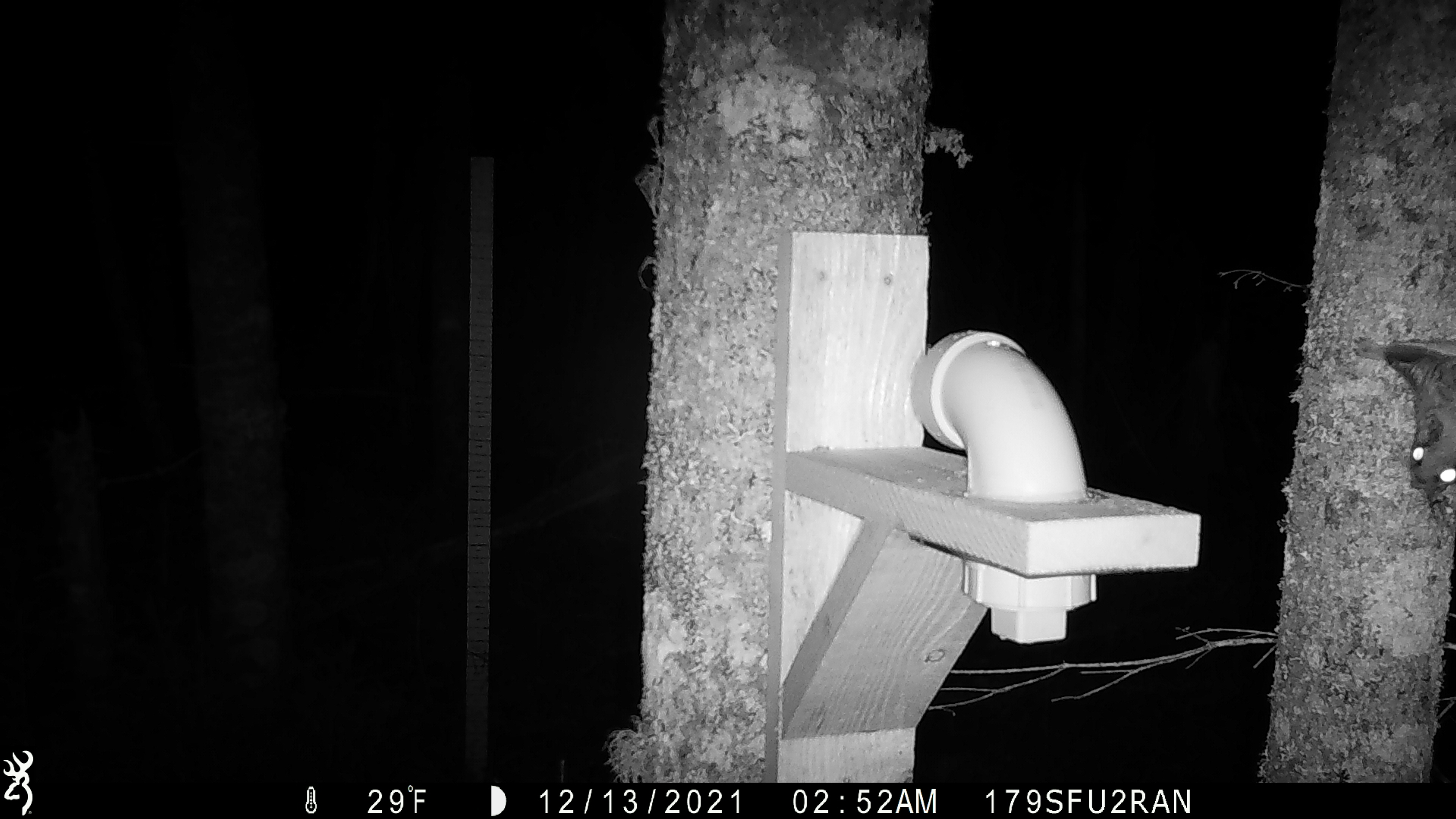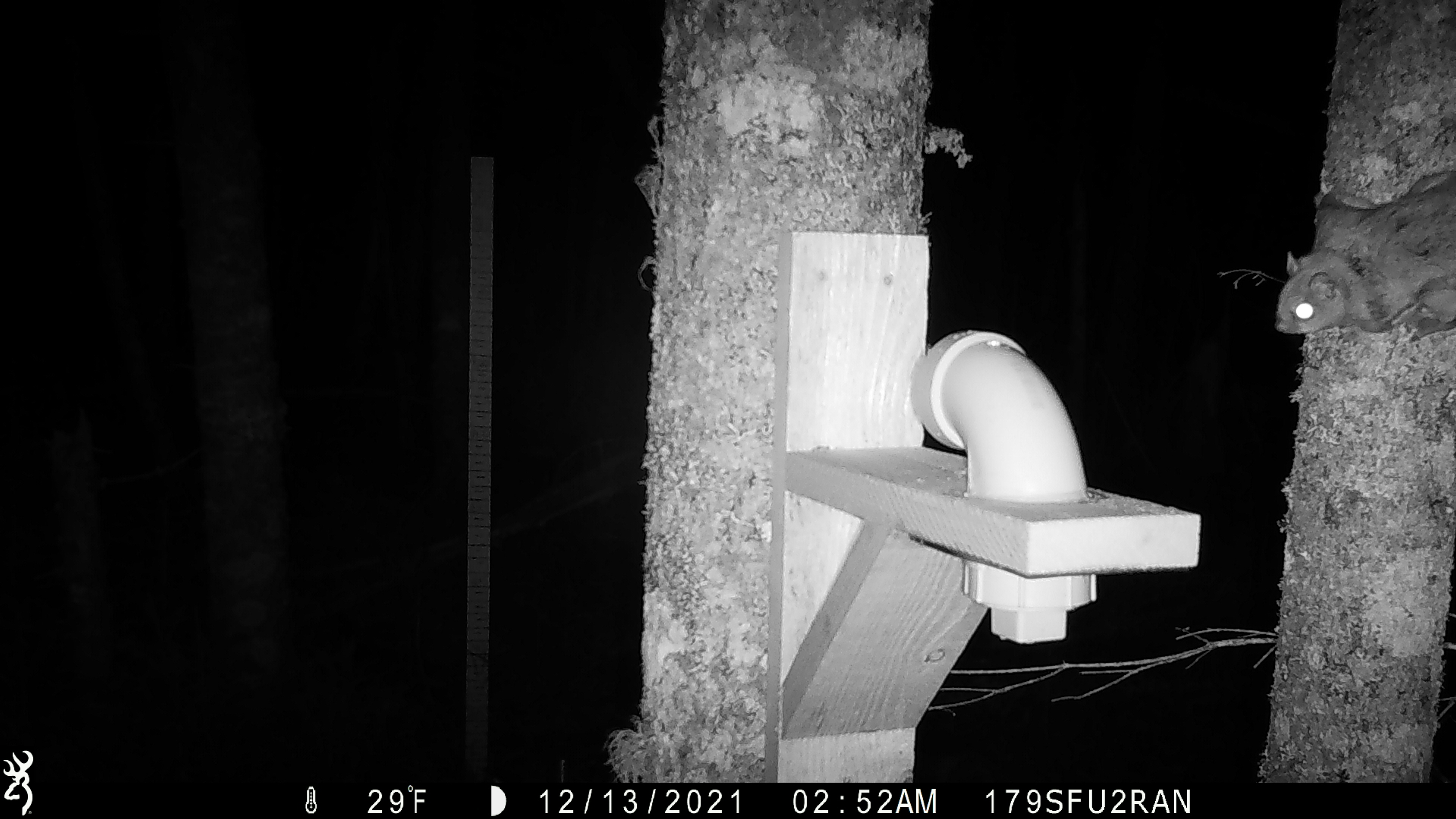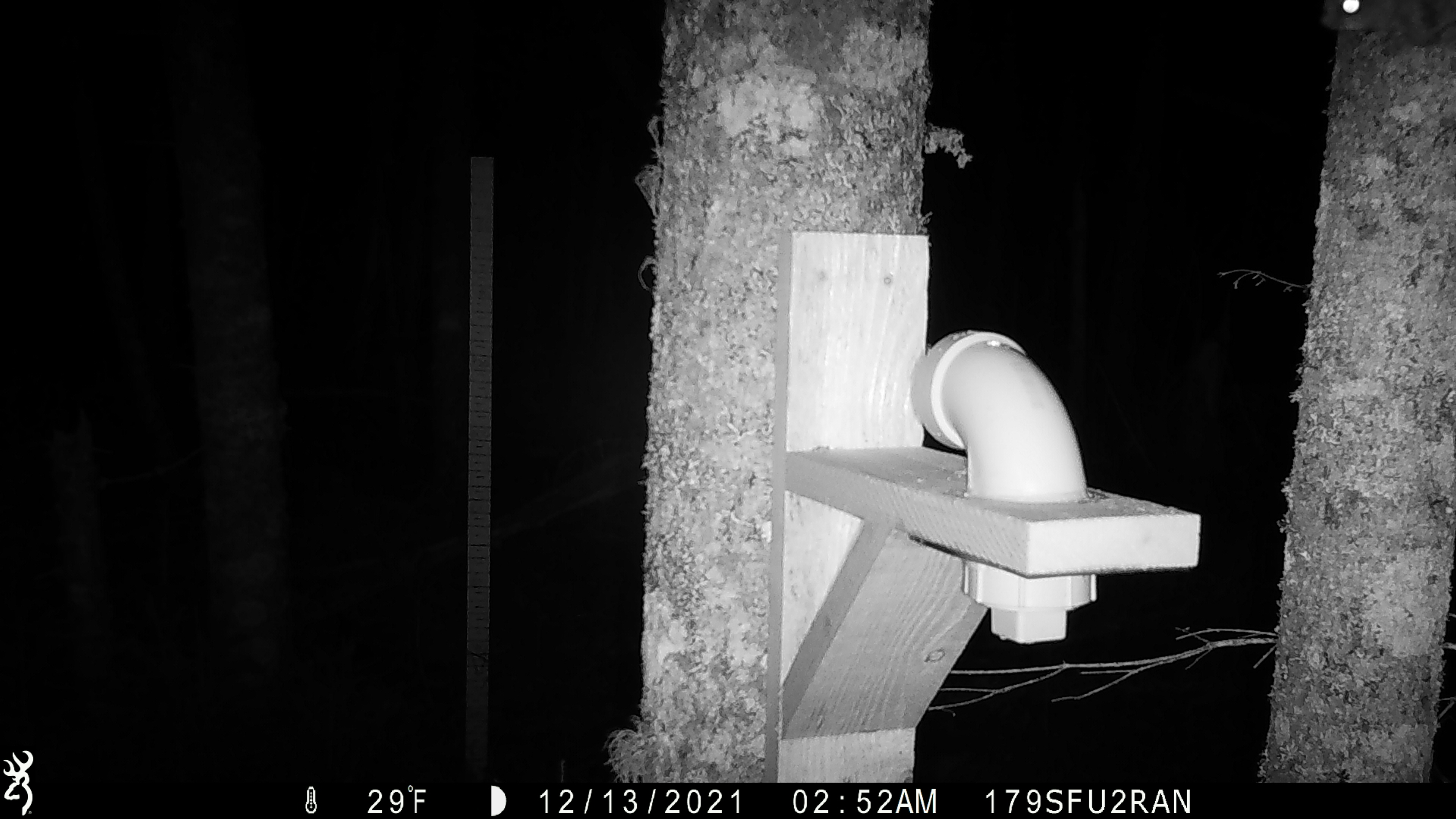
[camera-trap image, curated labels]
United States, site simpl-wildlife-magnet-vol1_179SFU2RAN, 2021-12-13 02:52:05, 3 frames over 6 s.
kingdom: Animalia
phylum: Chordata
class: Mammalia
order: Rodentia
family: Sciuridae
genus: Glaucomys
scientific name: Glaucomys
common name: flying squirrel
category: flying squirrel sp.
Flying squirrel sp. (flying squirrel) (Glaucomys).